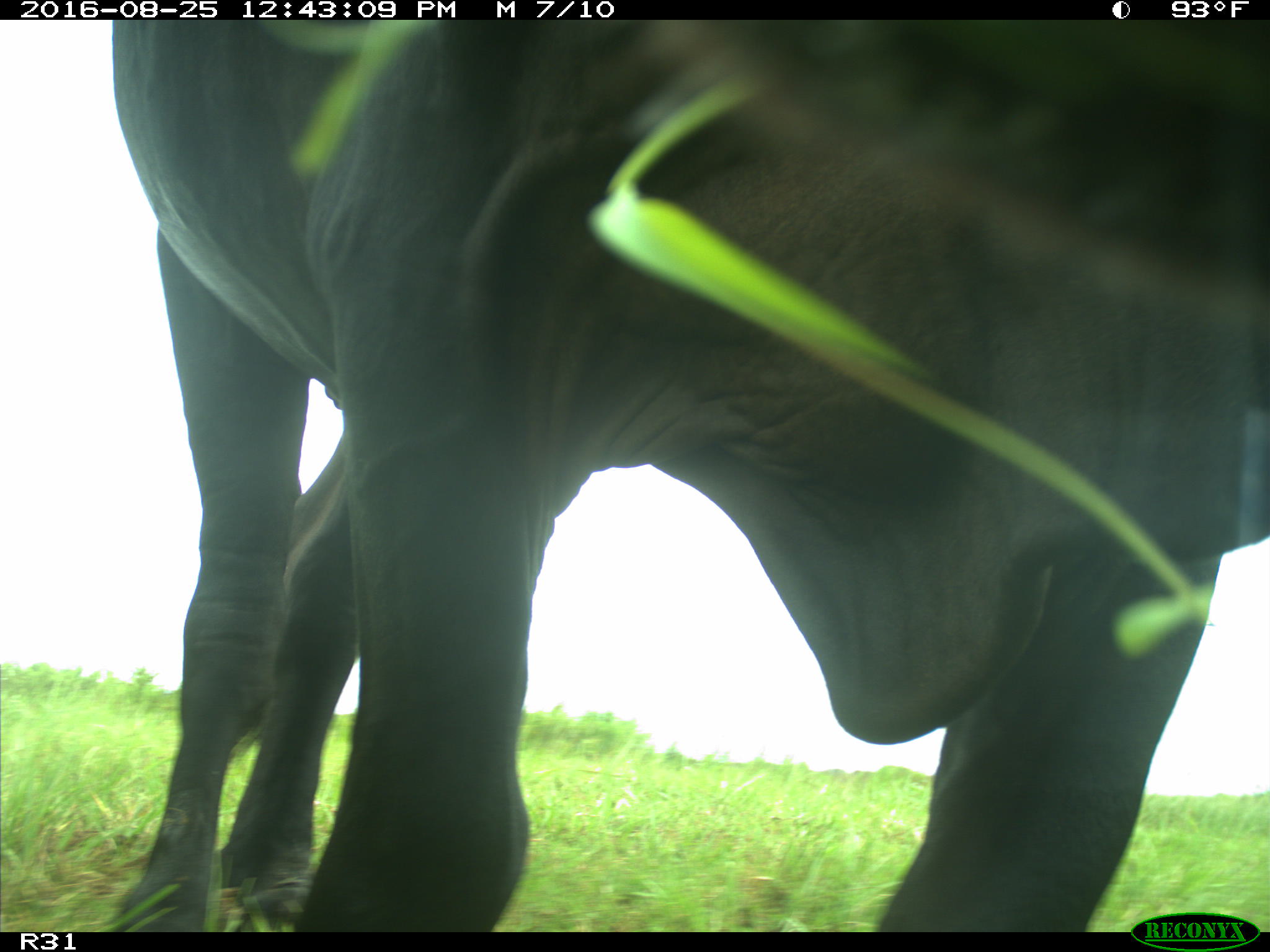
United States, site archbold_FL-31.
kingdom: Animalia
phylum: Chordata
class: Mammalia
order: Artiodactyla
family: Bovidae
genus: Bos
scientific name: Bos taurus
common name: domestic cow